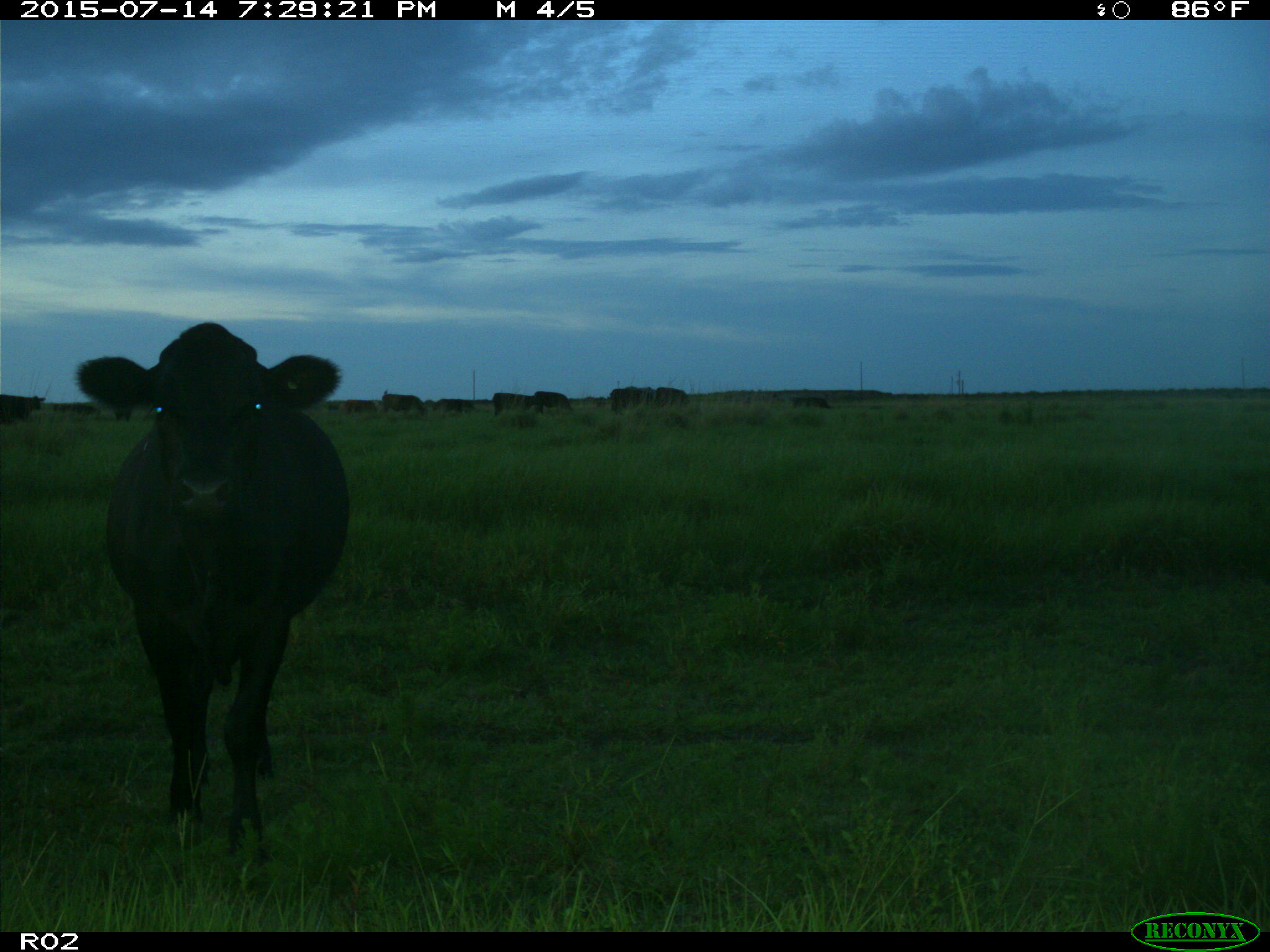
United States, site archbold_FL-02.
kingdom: Animalia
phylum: Chordata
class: Mammalia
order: Artiodactyla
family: Bovidae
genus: Bos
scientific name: Bos taurus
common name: domestic cow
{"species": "Bos taurus (domestic cow)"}